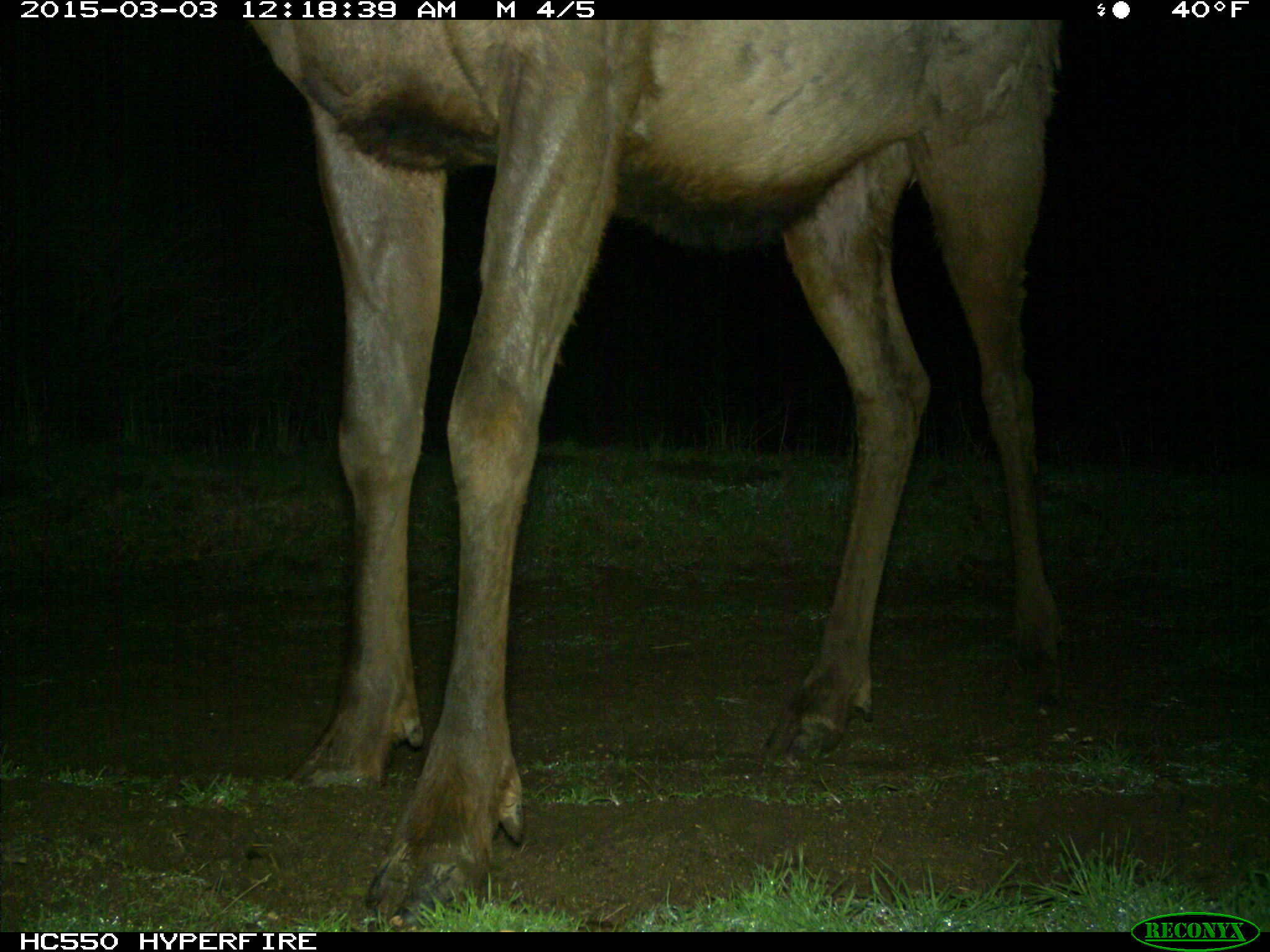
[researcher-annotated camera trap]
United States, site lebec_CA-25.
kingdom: Animalia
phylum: Chordata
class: Mammalia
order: Artiodactyla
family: Cervidae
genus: Cervus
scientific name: Cervus canadensis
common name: elk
Cervus canadensis (elk).